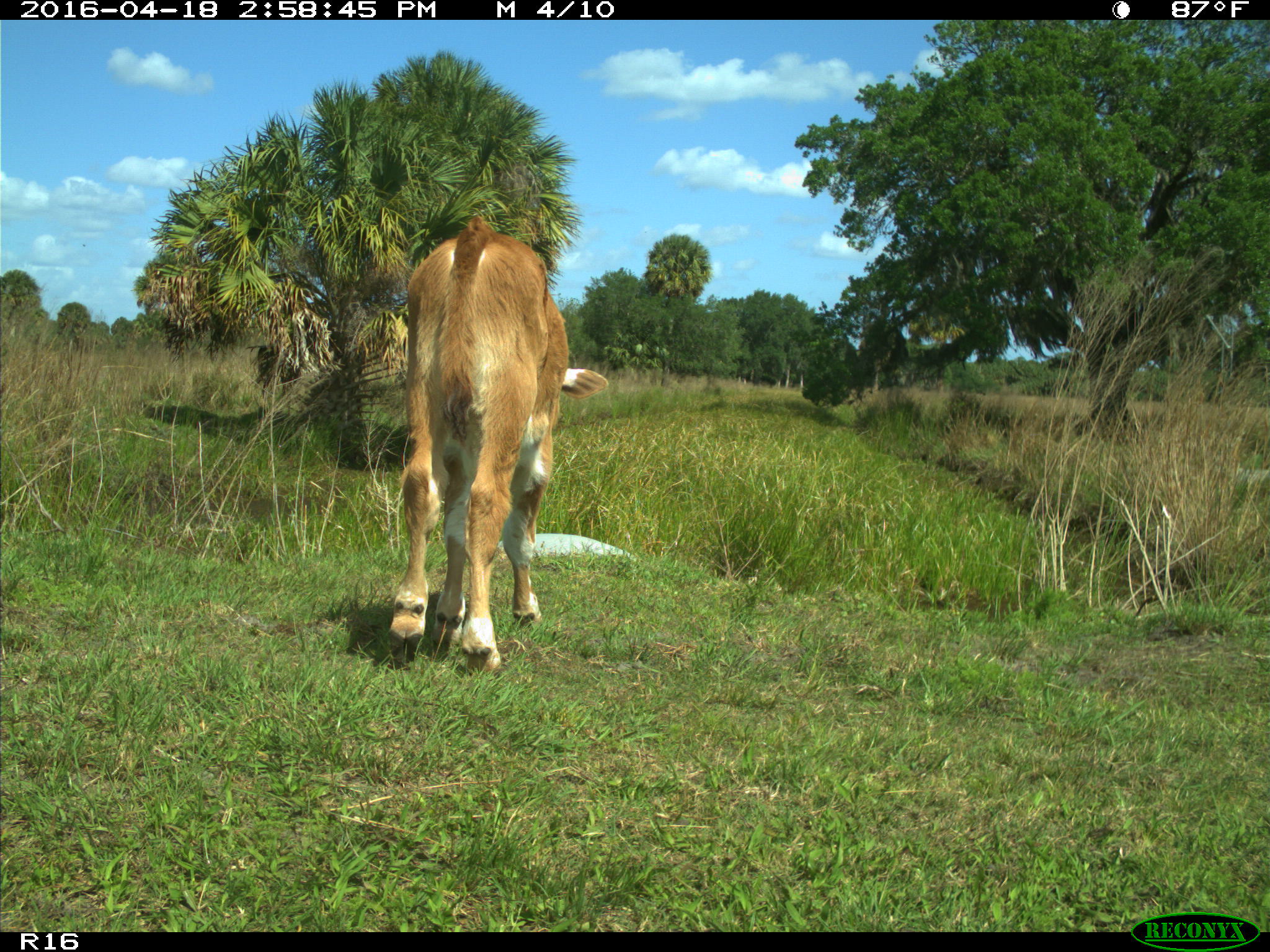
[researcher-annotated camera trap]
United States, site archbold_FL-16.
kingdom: Animalia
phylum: Chordata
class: Mammalia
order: Artiodactyla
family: Bovidae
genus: Bos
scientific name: Bos taurus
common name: domestic cow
Bos taurus (domestic cow).